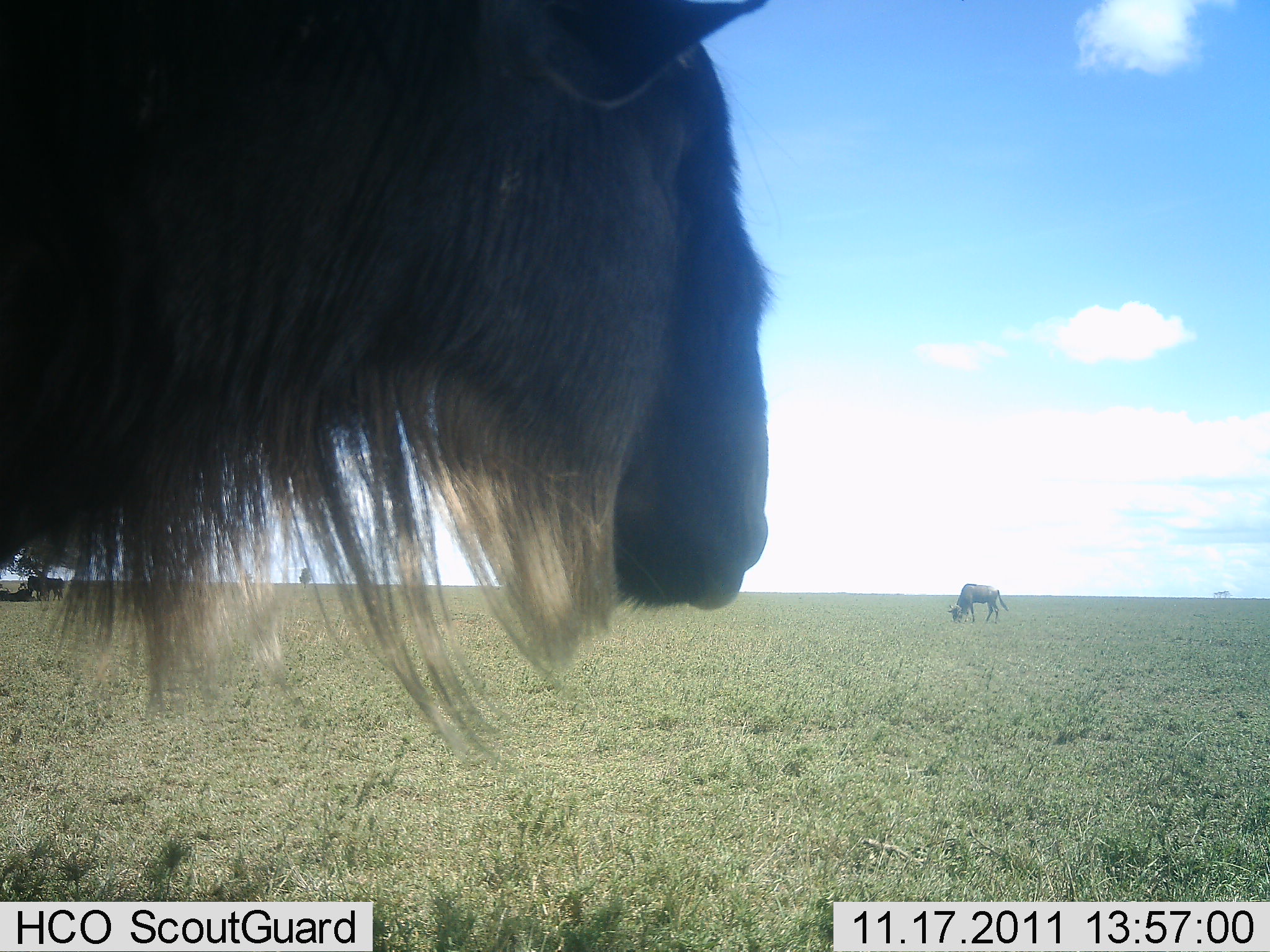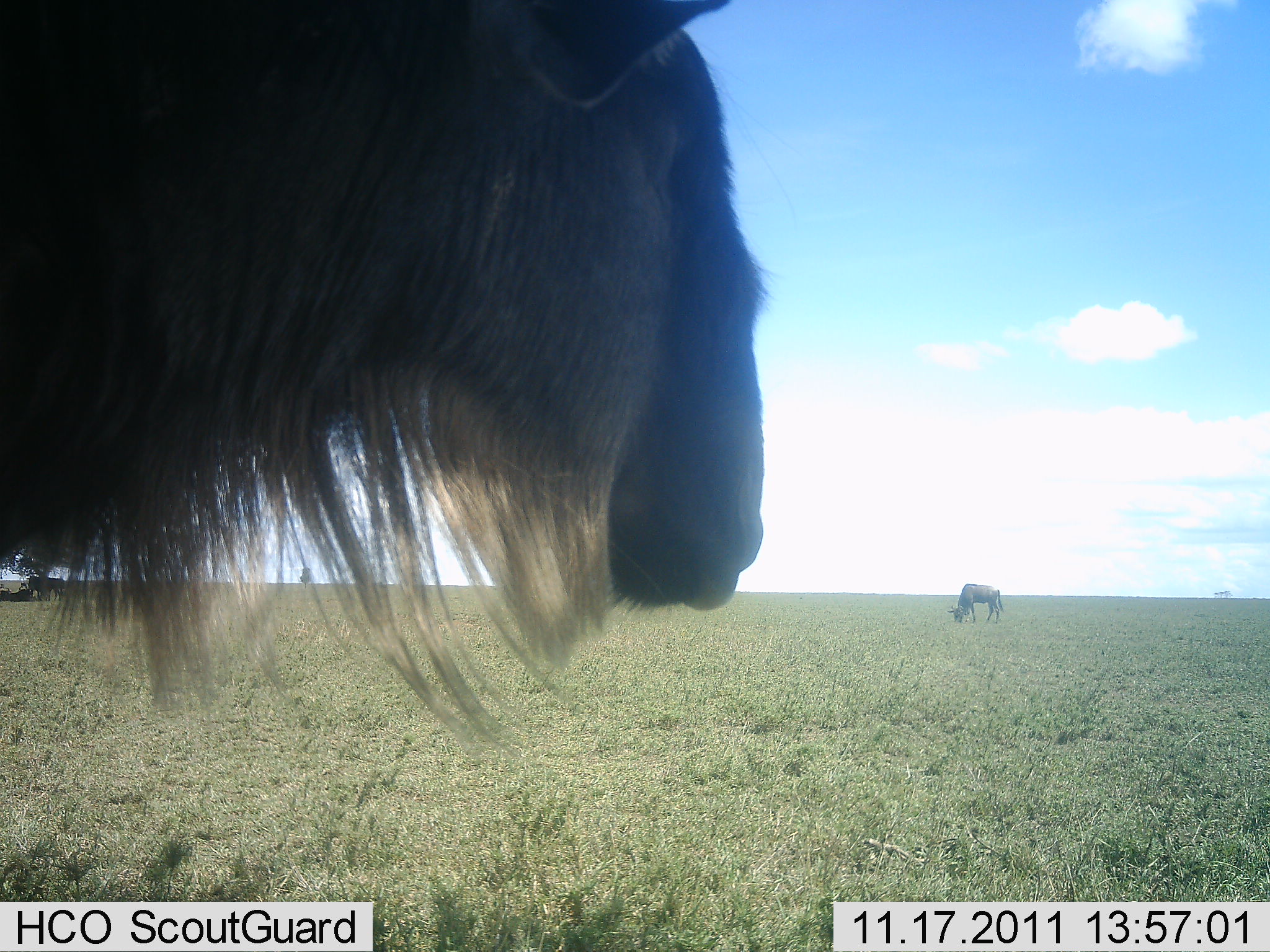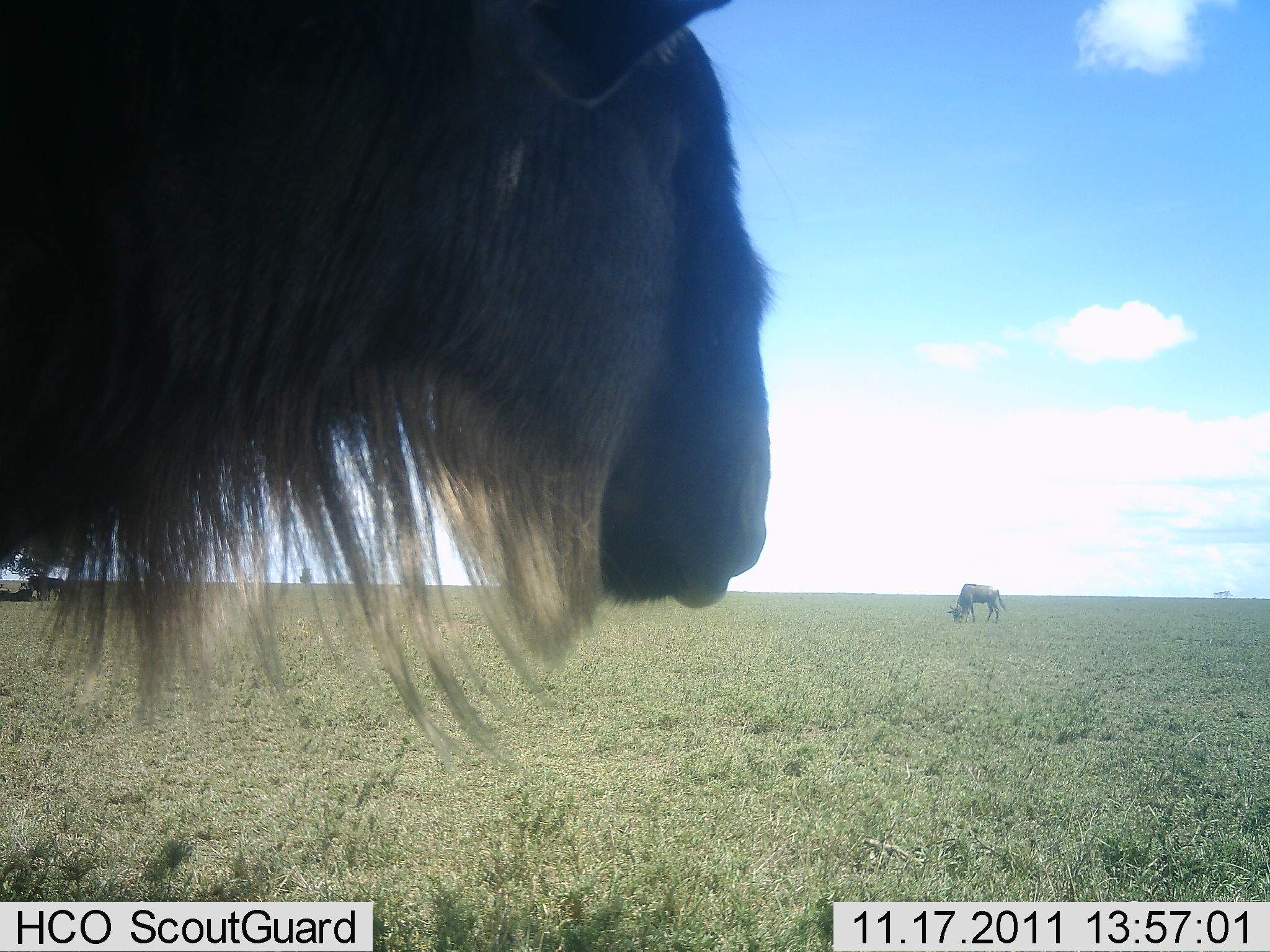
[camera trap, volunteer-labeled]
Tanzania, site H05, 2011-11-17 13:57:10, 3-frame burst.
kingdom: Animalia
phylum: Chordata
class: Mammalia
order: Artiodactyla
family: Bovidae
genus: Connochaetes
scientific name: Connochaetes taurinus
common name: blue wildebeest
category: wildebeest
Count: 2.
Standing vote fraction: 36%.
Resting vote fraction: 9%.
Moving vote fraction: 27%.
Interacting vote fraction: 0%.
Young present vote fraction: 0%.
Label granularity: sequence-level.